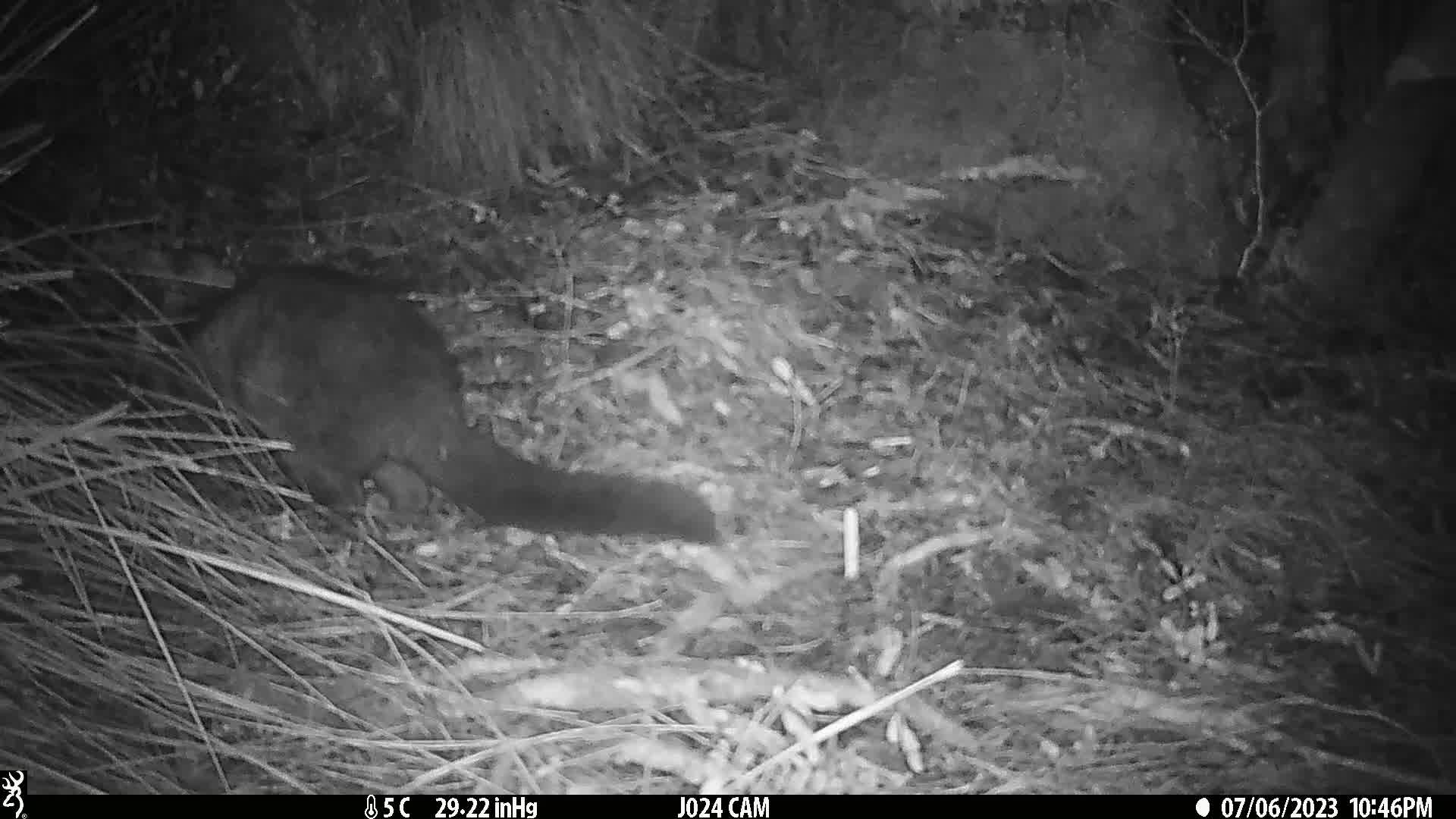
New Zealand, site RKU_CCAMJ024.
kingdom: Animalia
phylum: Chordata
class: Mammalia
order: Diprotodontia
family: Phalangeridae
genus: Trichosurus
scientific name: Trichosurus vulpecula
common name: common brushtail possum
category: possum